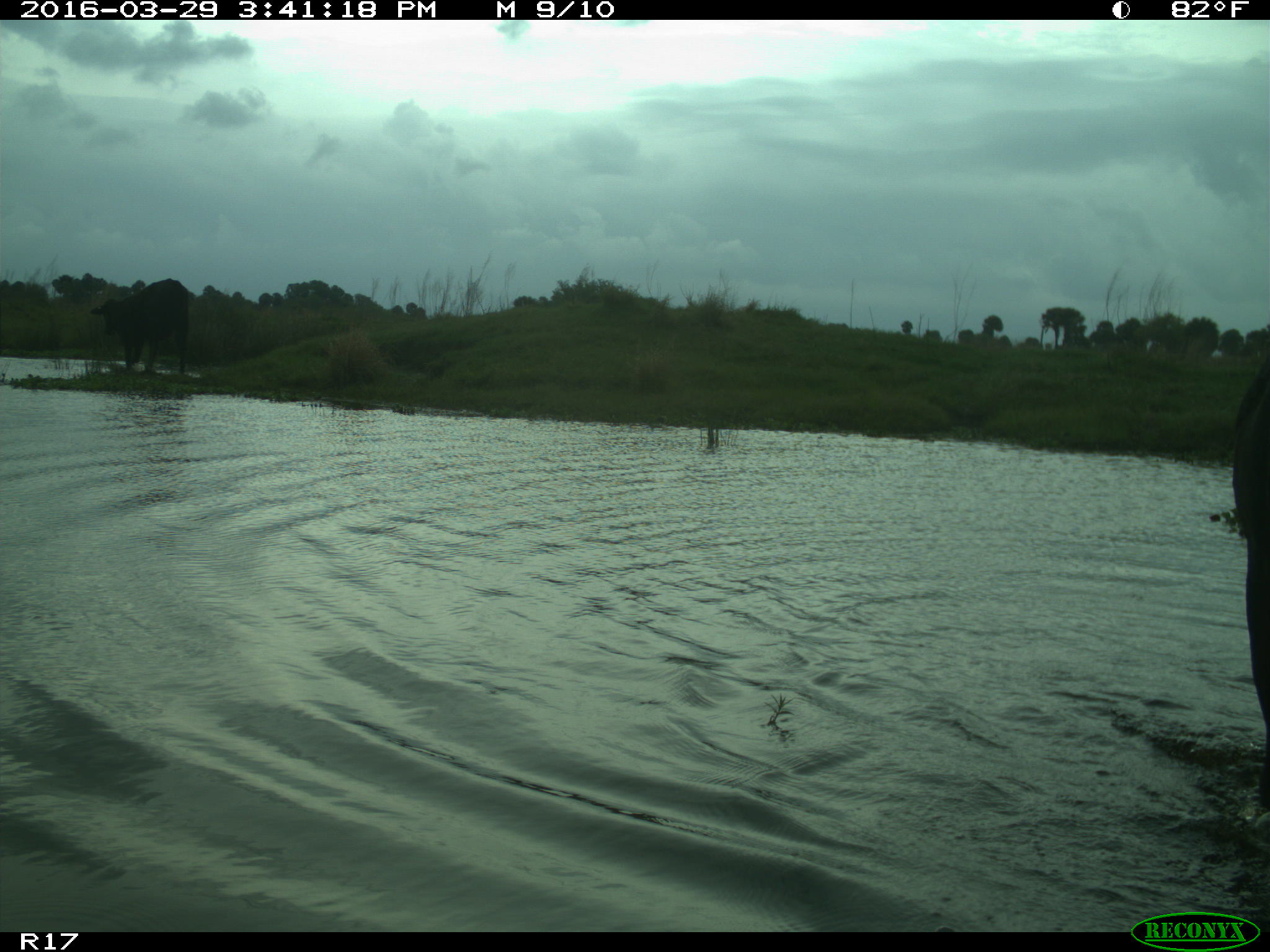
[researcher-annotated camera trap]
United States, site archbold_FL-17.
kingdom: Animalia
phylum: Chordata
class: Mammalia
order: Artiodactyla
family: Bovidae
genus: Bos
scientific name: Bos taurus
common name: domestic cow